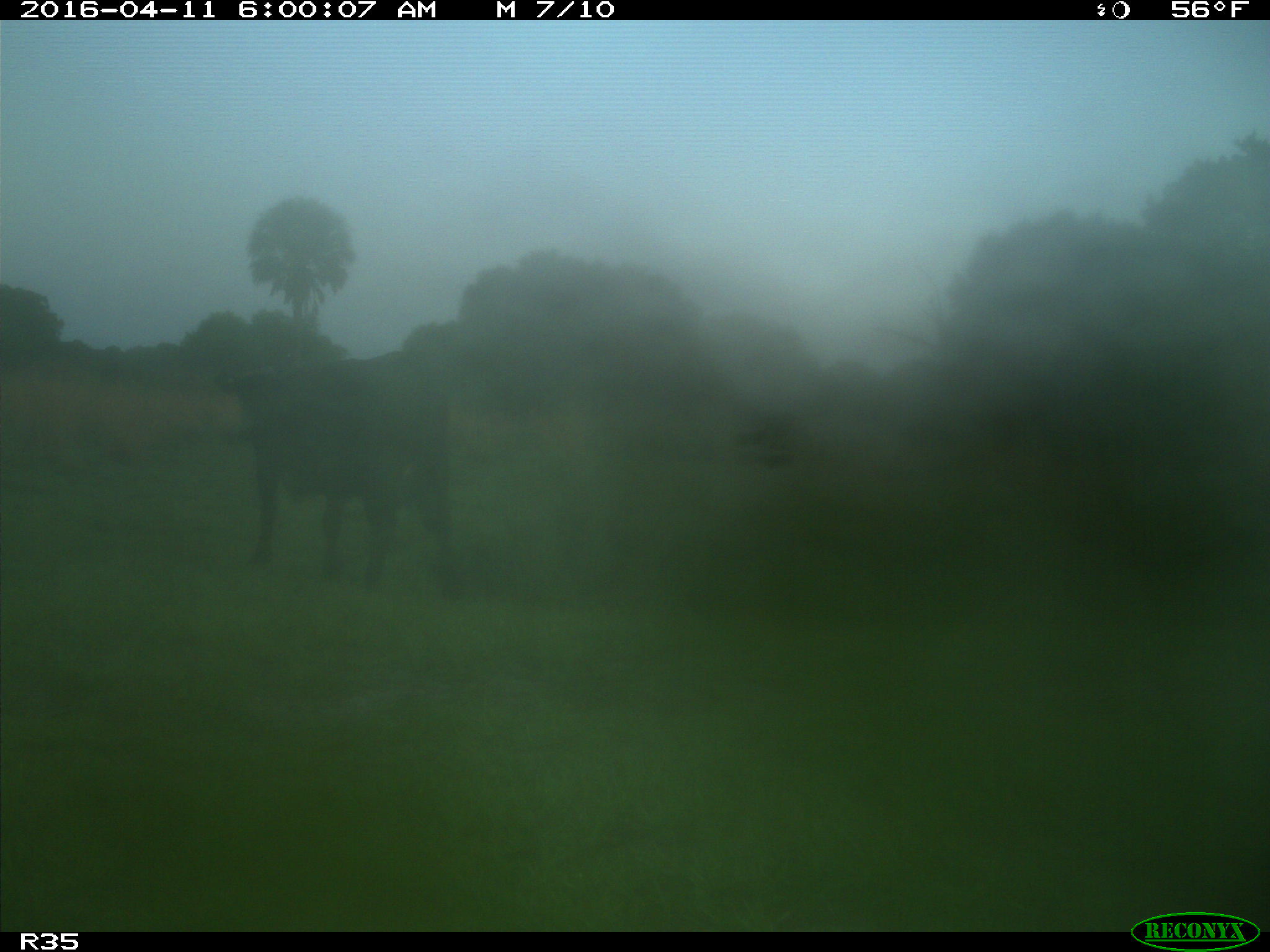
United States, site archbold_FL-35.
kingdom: Animalia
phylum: Chordata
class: Mammalia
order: Artiodactyla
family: Bovidae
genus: Bos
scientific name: Bos taurus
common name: domestic cow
Bos taurus (domestic cow).